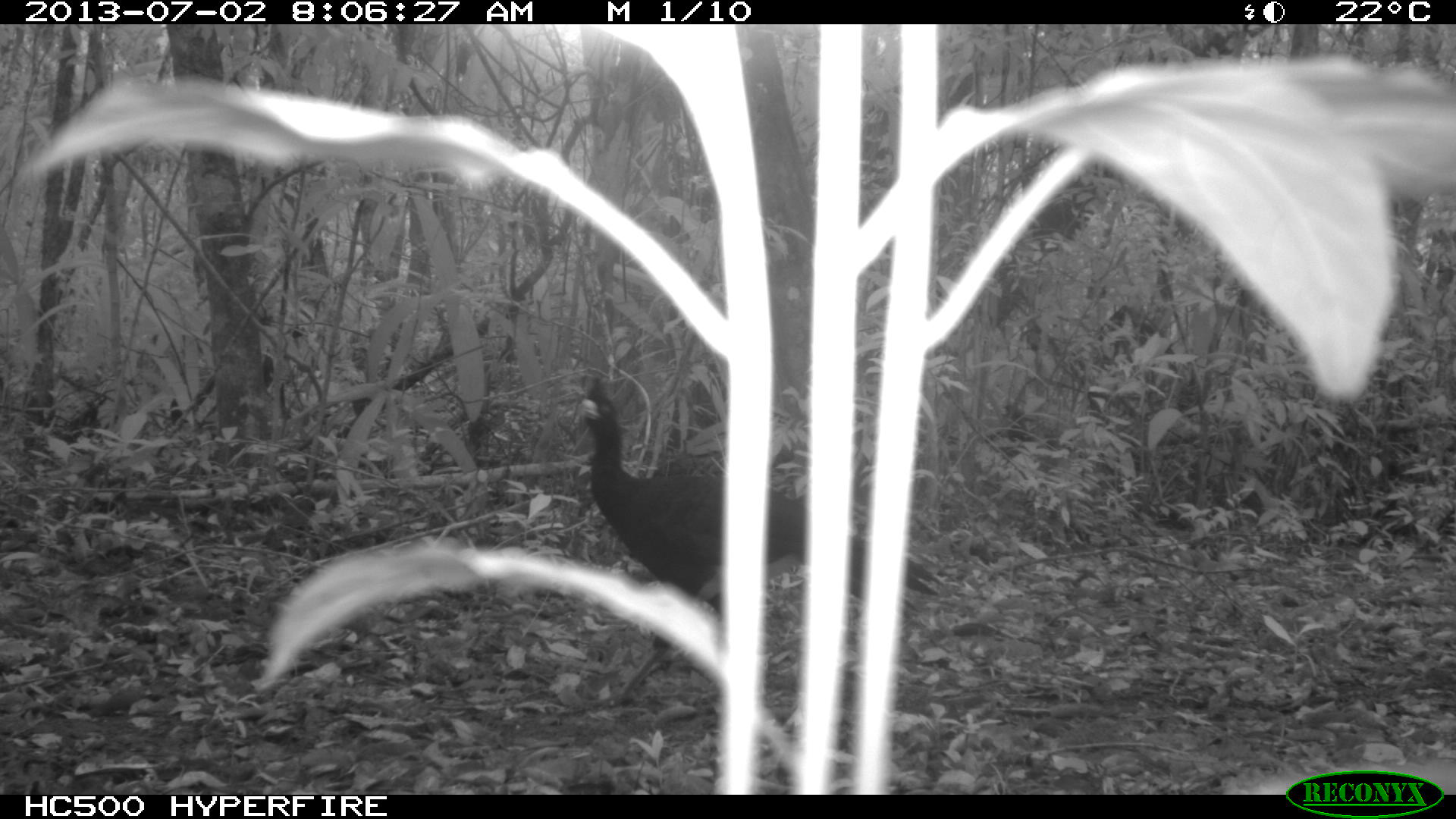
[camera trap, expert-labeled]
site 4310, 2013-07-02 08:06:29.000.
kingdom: Animalia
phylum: Chordata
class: Aves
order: Galliformes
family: Cracidae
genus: Crax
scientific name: Crax rubra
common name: great curassow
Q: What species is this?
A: Crax rubra (great curassow).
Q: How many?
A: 2.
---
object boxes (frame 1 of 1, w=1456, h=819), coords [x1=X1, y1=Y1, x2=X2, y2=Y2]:
crax rubra: [x1=577, y1=378, x2=947, y2=705]